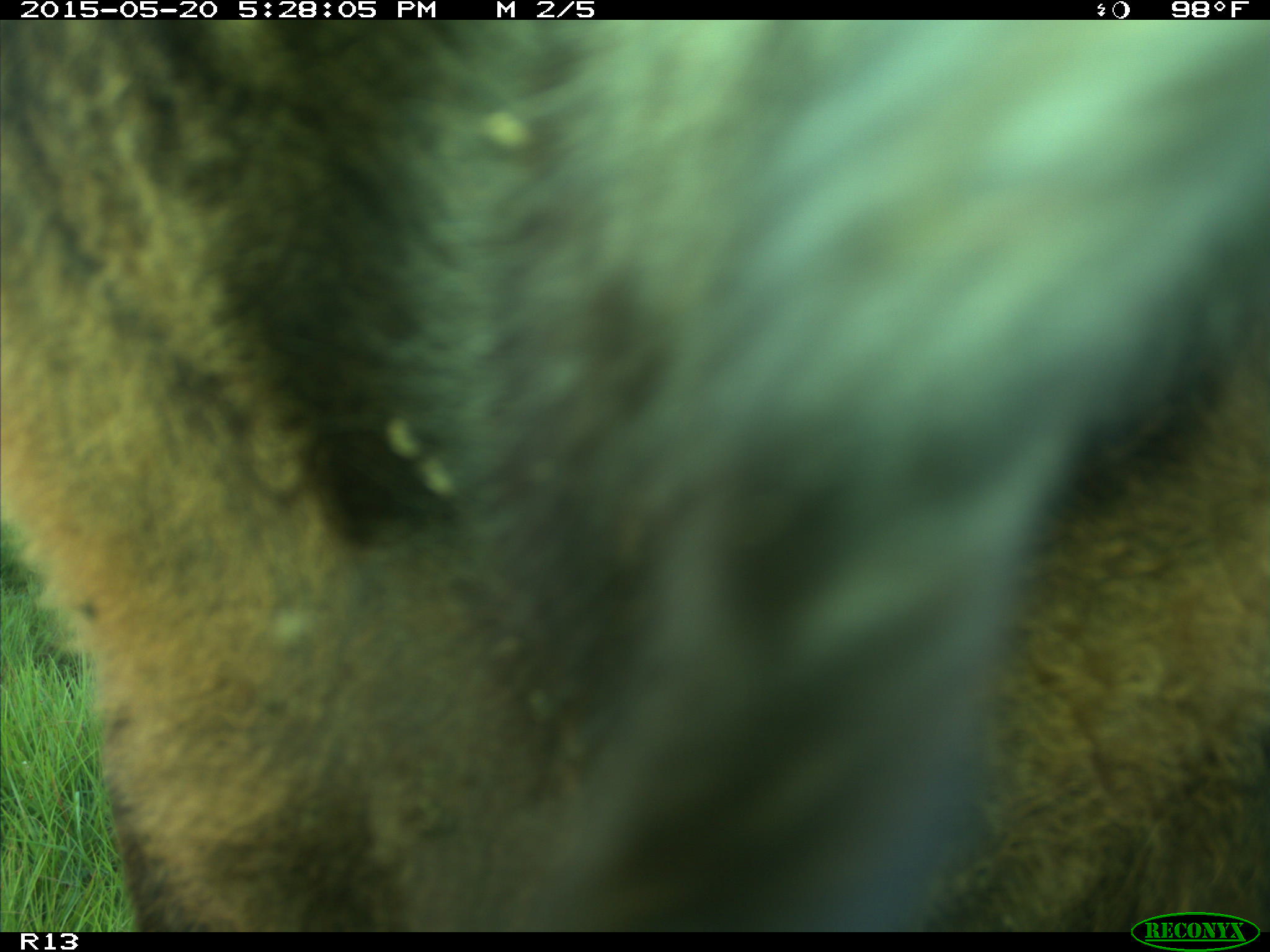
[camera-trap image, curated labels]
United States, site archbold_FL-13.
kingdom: Animalia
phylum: Chordata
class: Mammalia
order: Artiodactyla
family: Bovidae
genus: Bos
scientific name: Bos taurus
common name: domestic cow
Bos taurus (domestic cow).